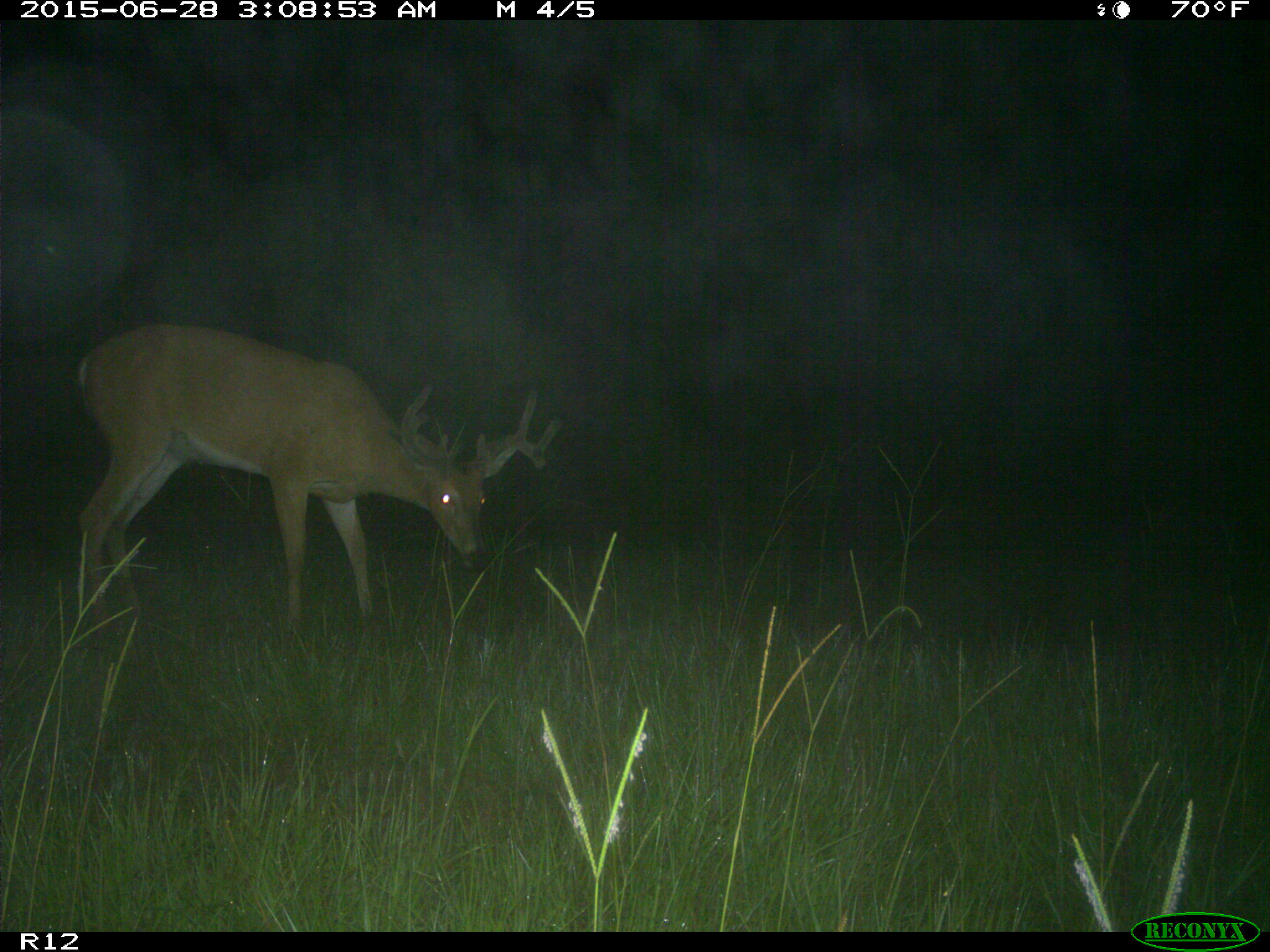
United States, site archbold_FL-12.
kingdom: Animalia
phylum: Chordata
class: Mammalia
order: Artiodactyla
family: Cervidae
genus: Odocoileus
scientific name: Odocoileus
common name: deer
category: unidentified deer